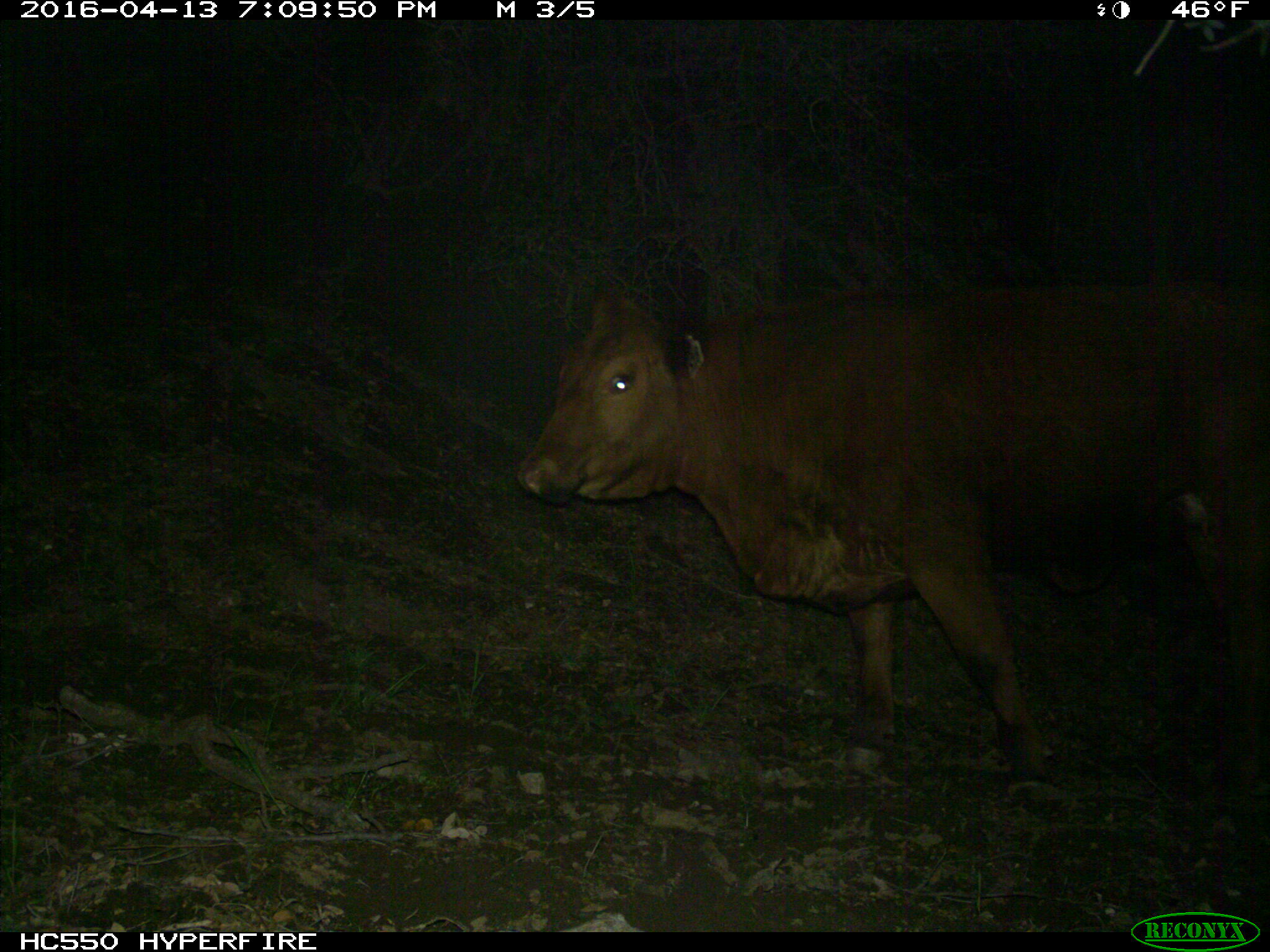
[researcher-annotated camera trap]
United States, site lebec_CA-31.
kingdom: Animalia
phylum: Chordata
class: Mammalia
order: Artiodactyla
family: Bovidae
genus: Bos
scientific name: Bos taurus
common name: domestic cow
Bos taurus (domestic cow).